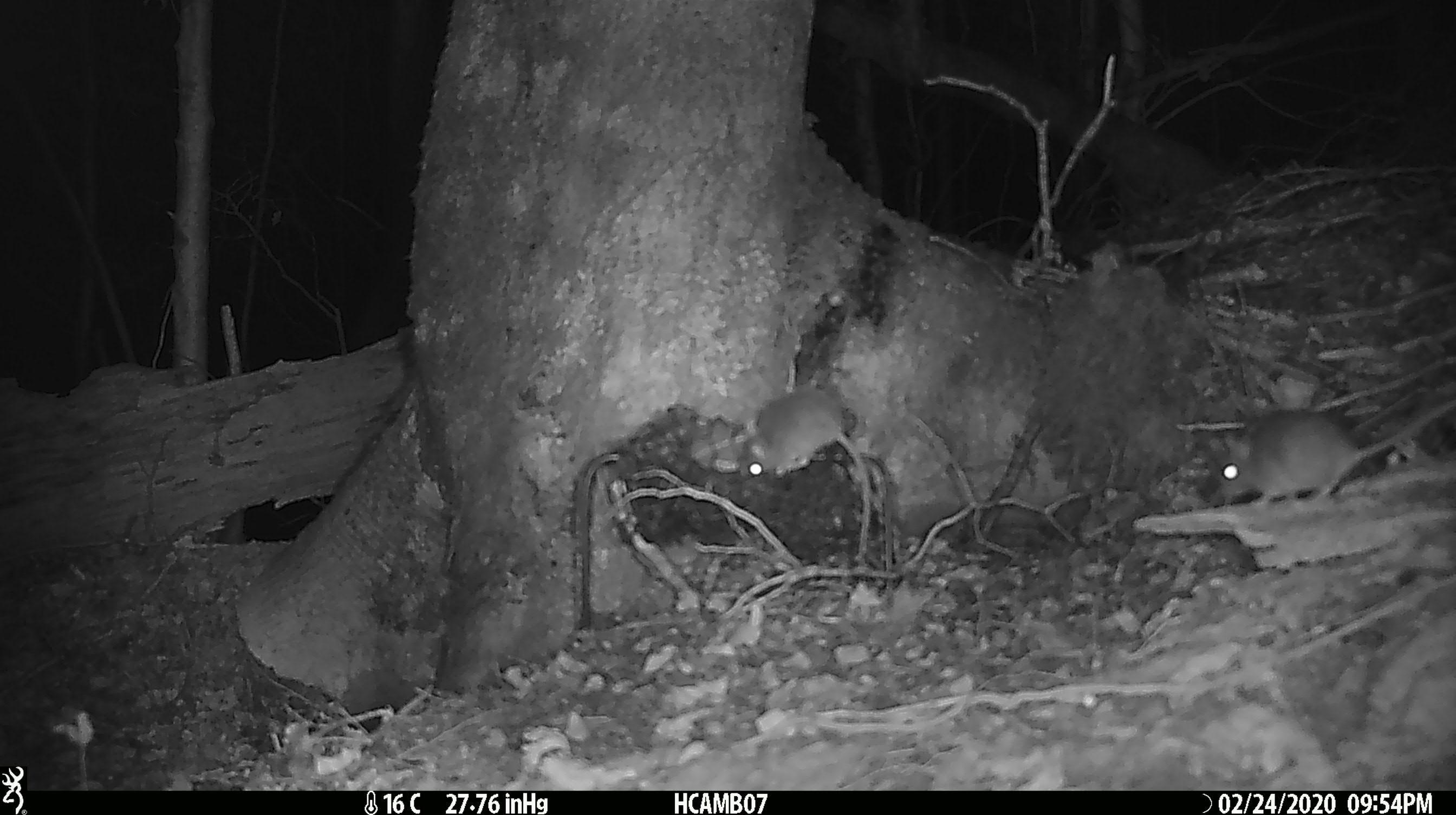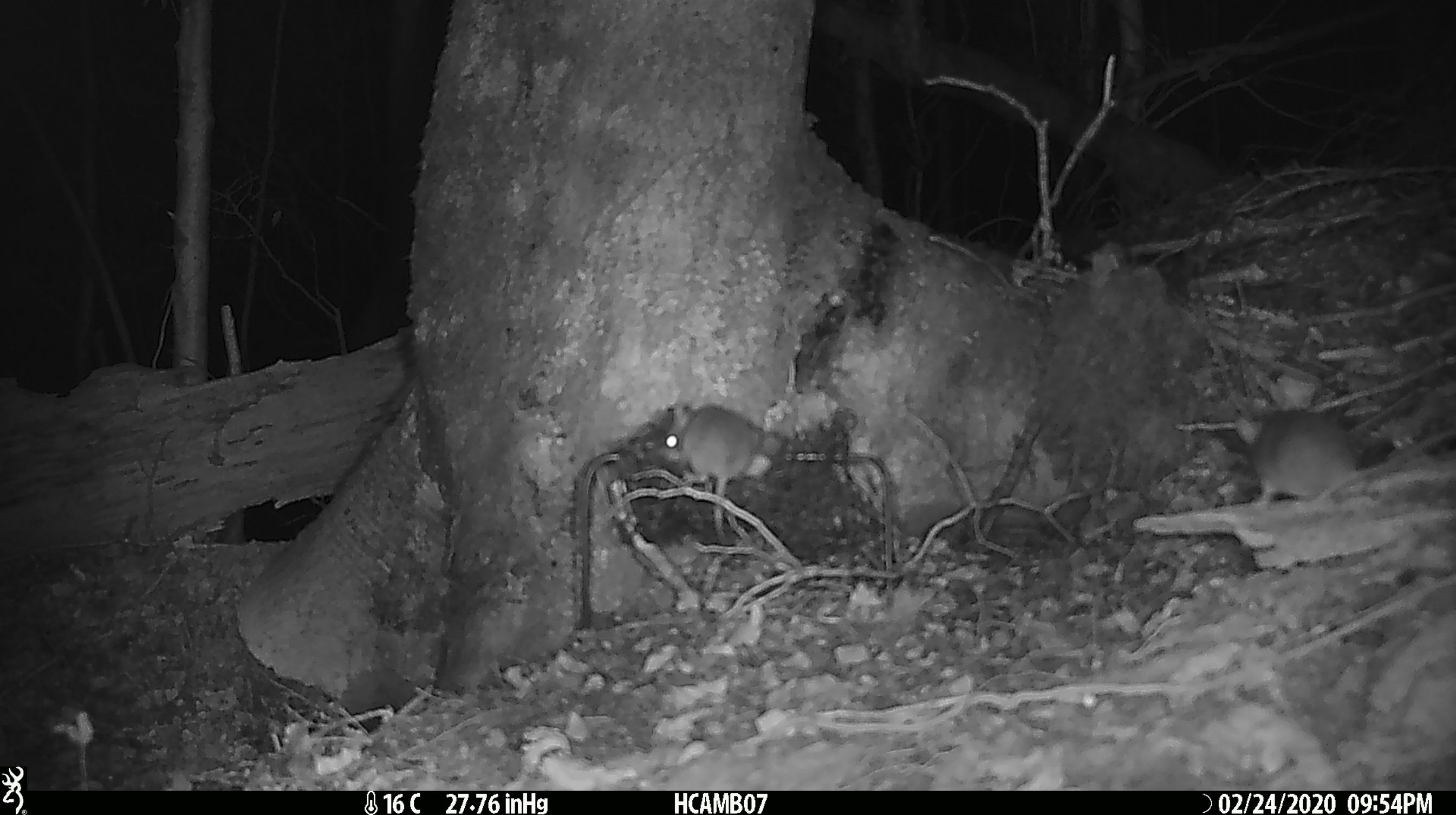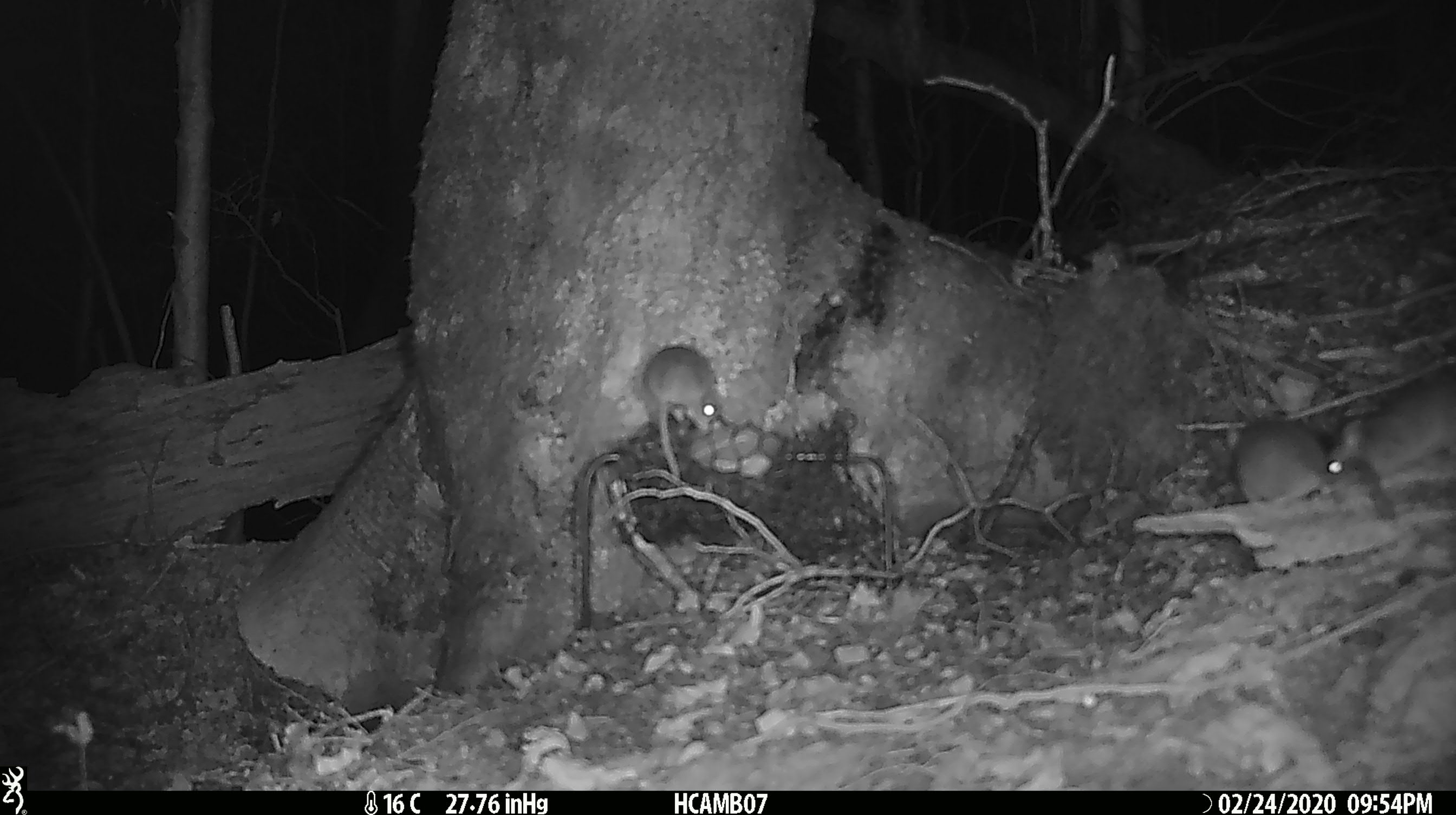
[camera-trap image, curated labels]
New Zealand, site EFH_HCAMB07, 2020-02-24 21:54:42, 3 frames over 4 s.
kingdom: Animalia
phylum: Chordata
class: Mammalia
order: Rodentia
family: Muridae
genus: Mus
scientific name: Mus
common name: mouse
Mouse (Mus).